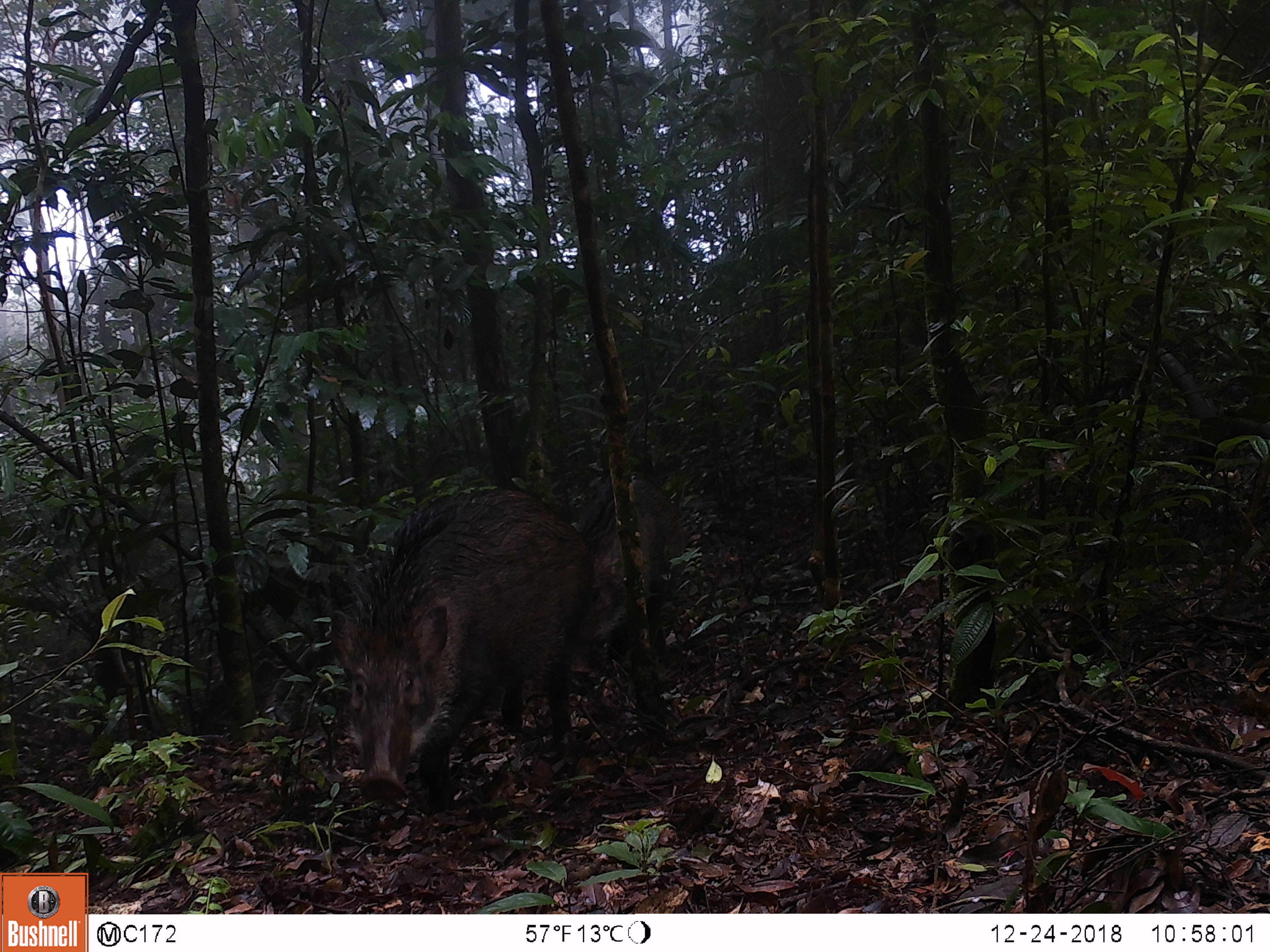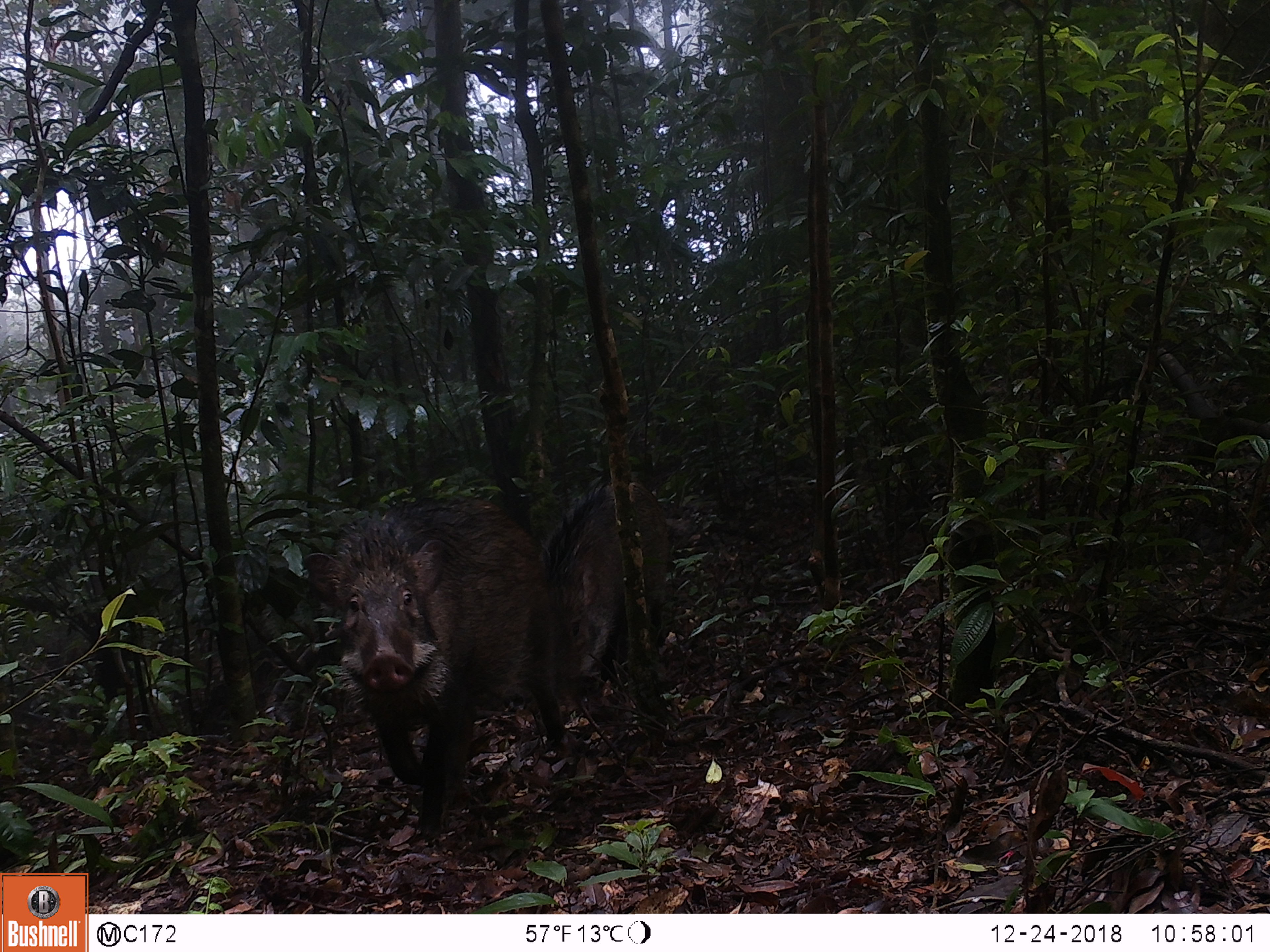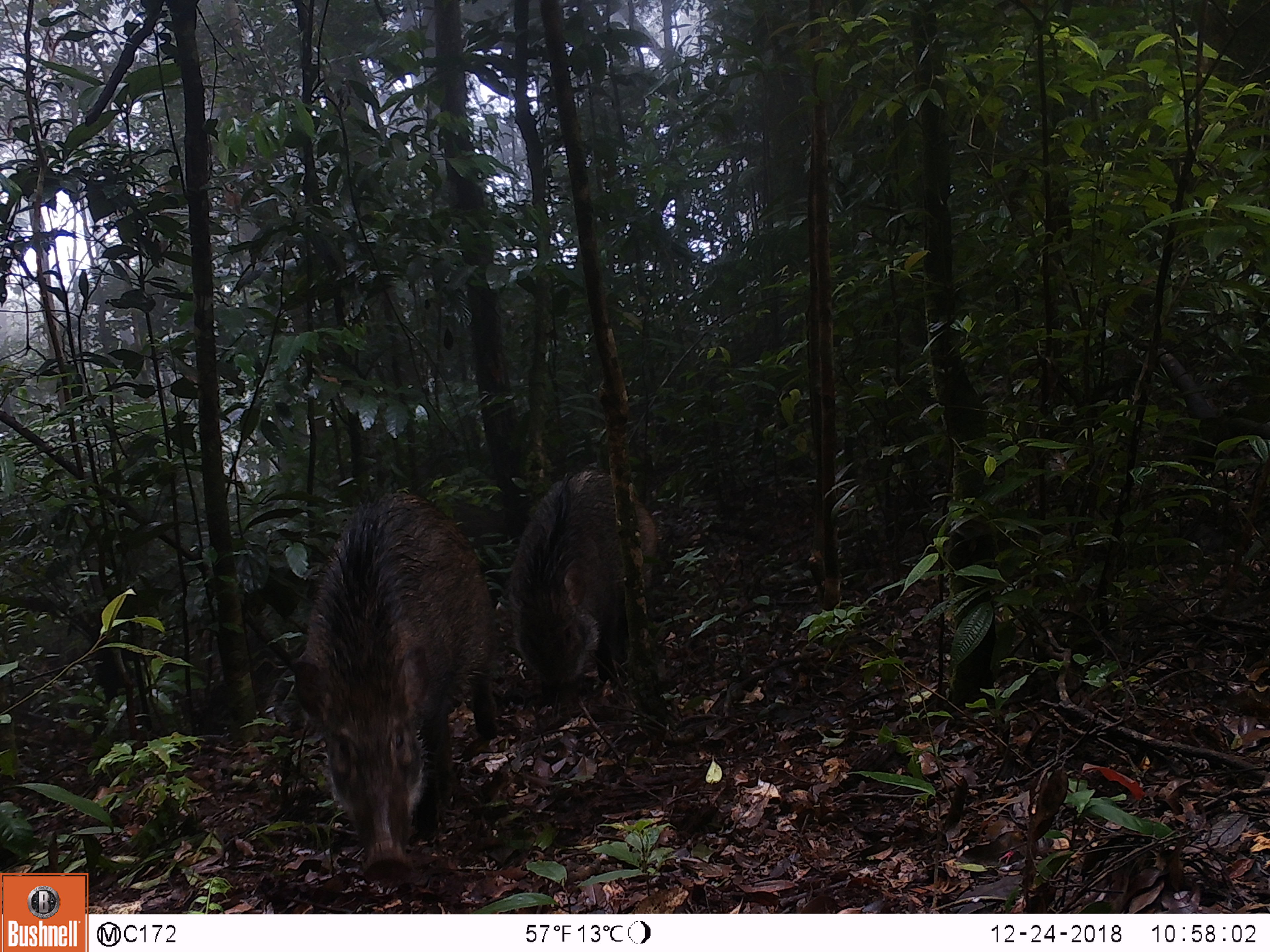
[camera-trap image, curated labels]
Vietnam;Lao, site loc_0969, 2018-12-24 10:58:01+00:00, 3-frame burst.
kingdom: Animalia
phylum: Chordata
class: Mammalia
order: Artiodactyla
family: Suidae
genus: Sus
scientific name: Sus scrofa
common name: eurasian wild pig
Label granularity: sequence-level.